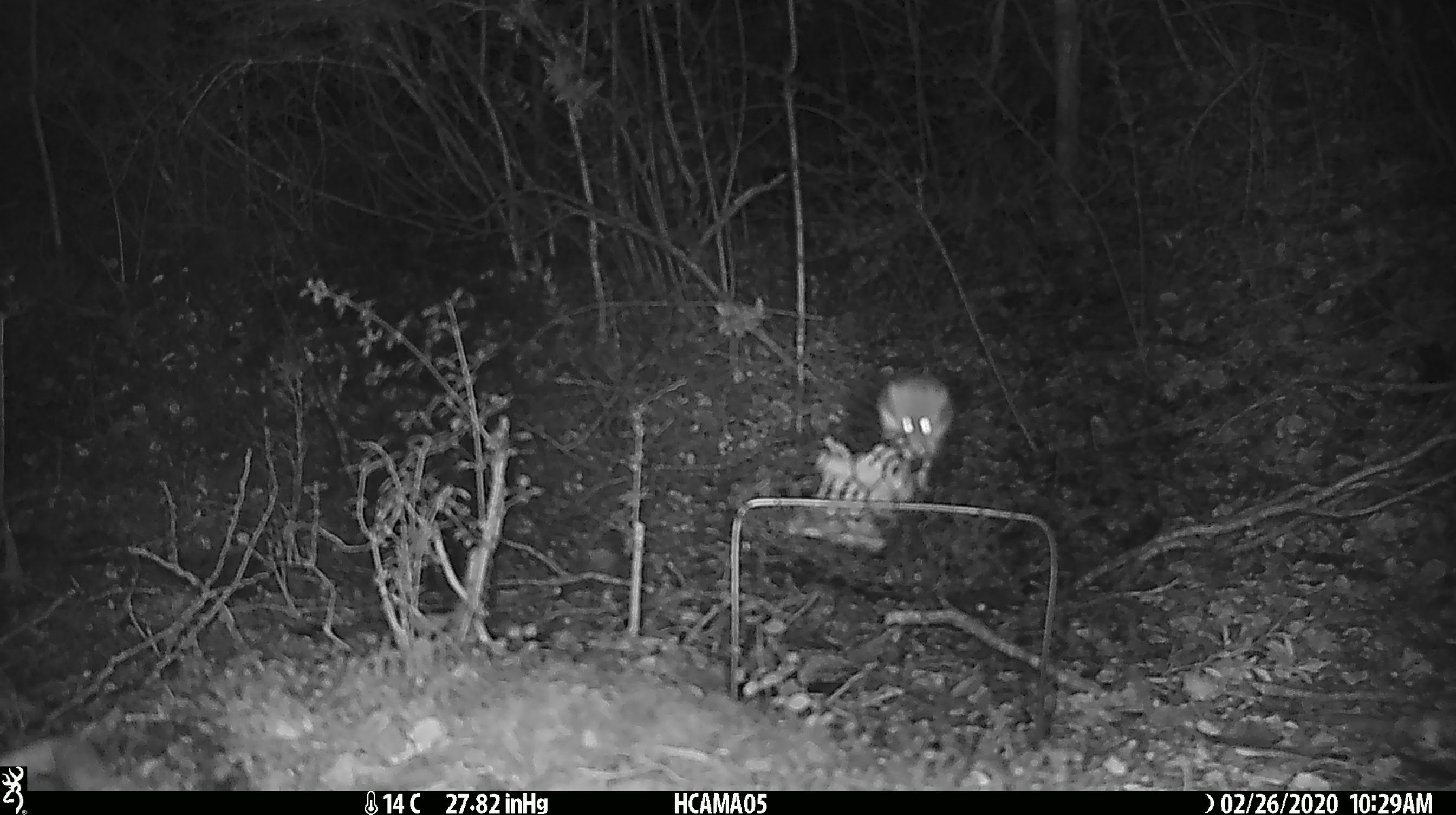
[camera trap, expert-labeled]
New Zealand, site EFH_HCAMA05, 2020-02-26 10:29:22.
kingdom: Animalia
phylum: Chordata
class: Mammalia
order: Rodentia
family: Muridae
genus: Mus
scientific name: Mus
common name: mouse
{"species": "mouse (Mus)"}